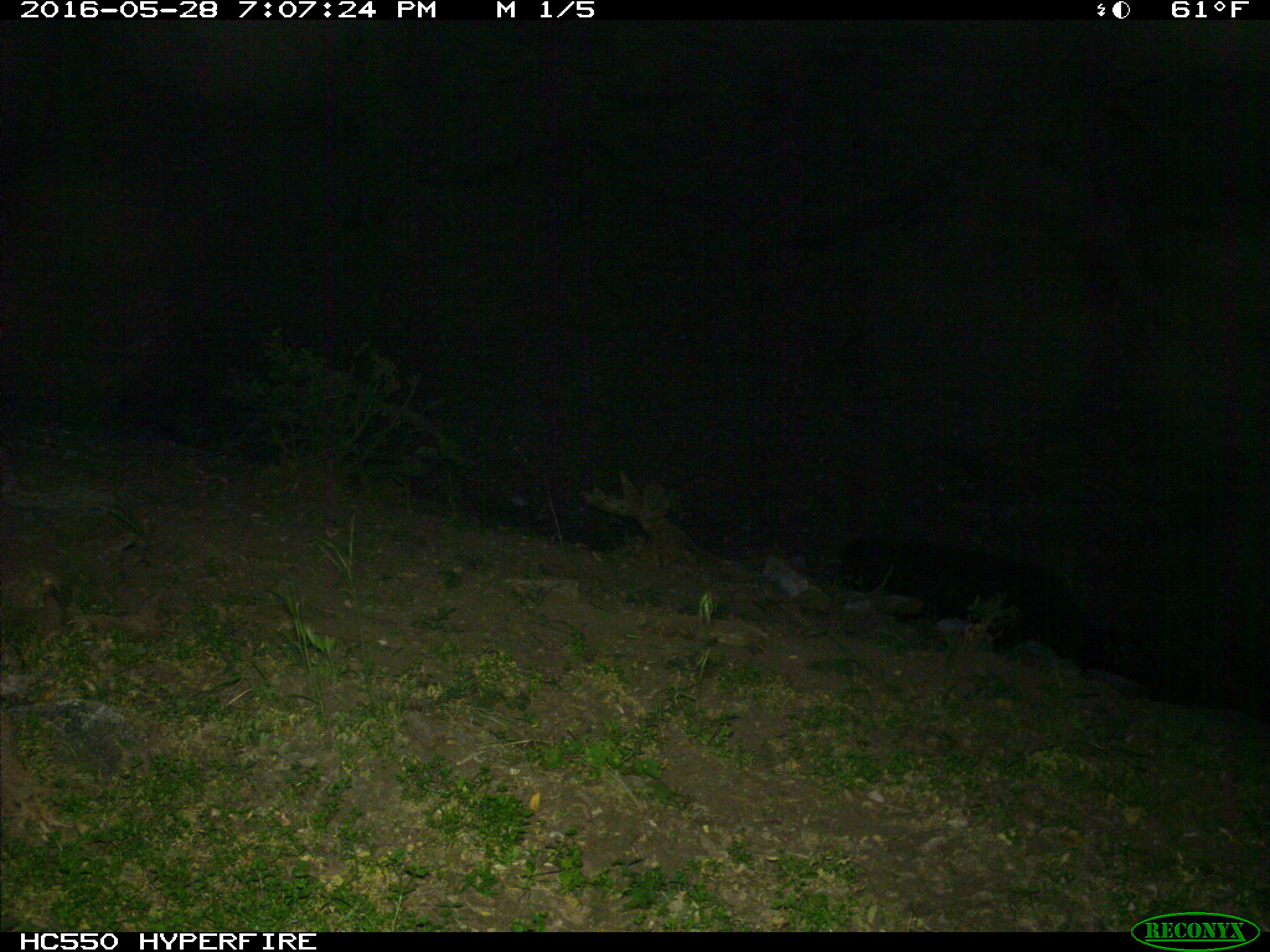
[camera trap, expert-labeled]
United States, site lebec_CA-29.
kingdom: Animalia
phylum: Chordata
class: Mammalia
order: Artiodactyla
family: Bovidae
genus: Bos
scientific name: Bos taurus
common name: domestic cow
Bos taurus (domestic cow).